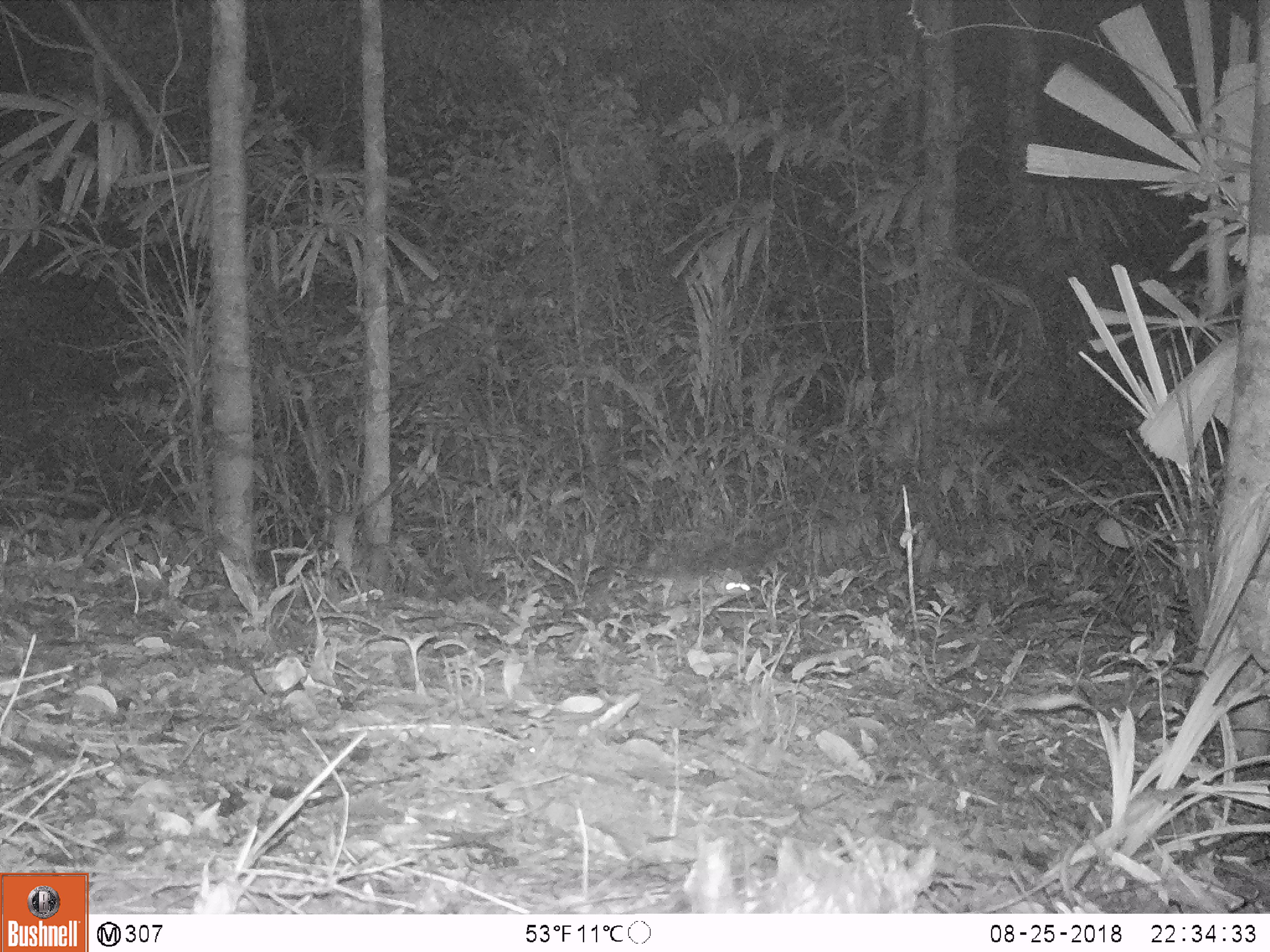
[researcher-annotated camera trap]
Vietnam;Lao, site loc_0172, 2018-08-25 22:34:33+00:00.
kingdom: Animalia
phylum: Chordata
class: Mammalia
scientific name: Mammalia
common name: mammal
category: unidentified small mammal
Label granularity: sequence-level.